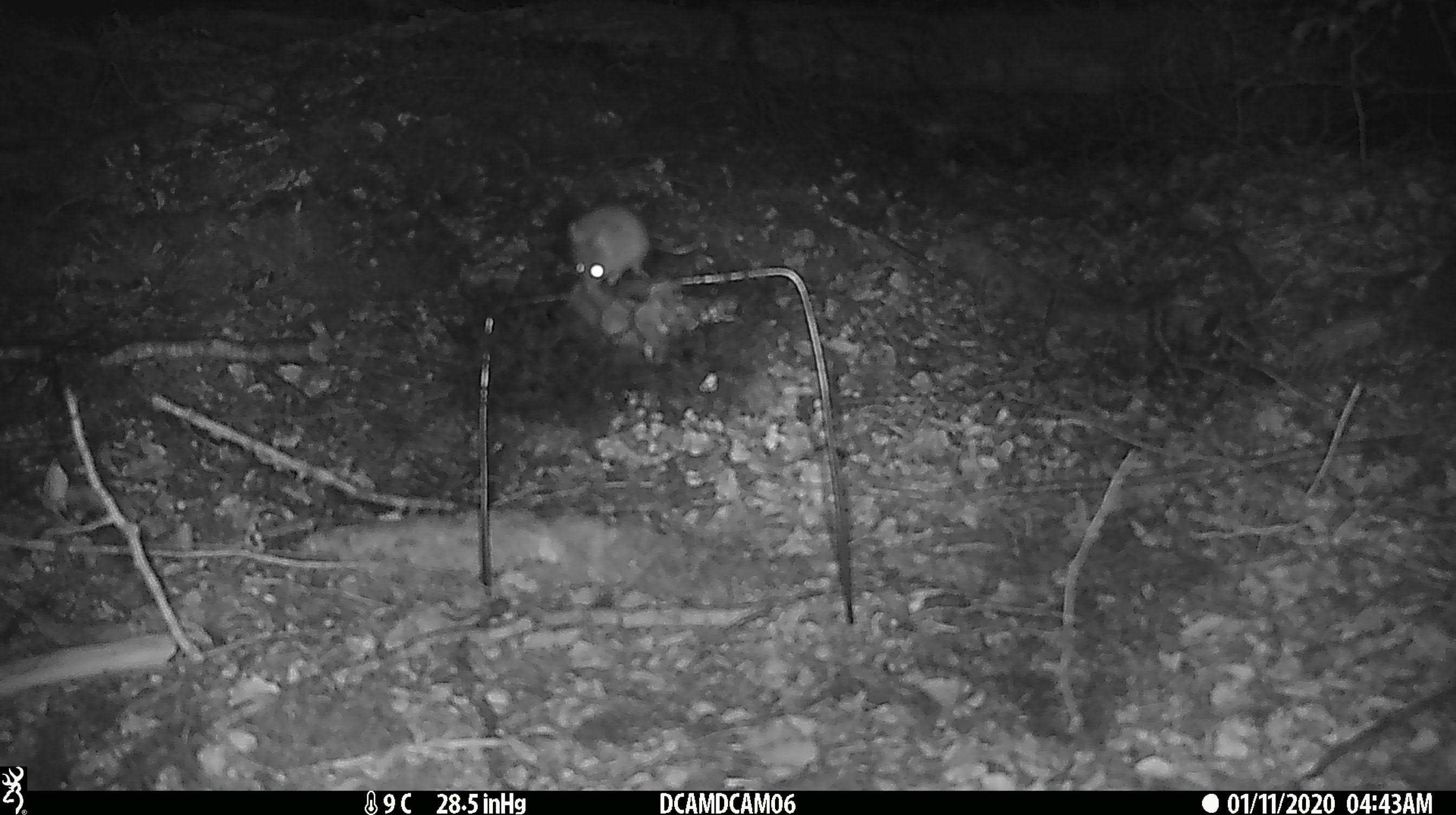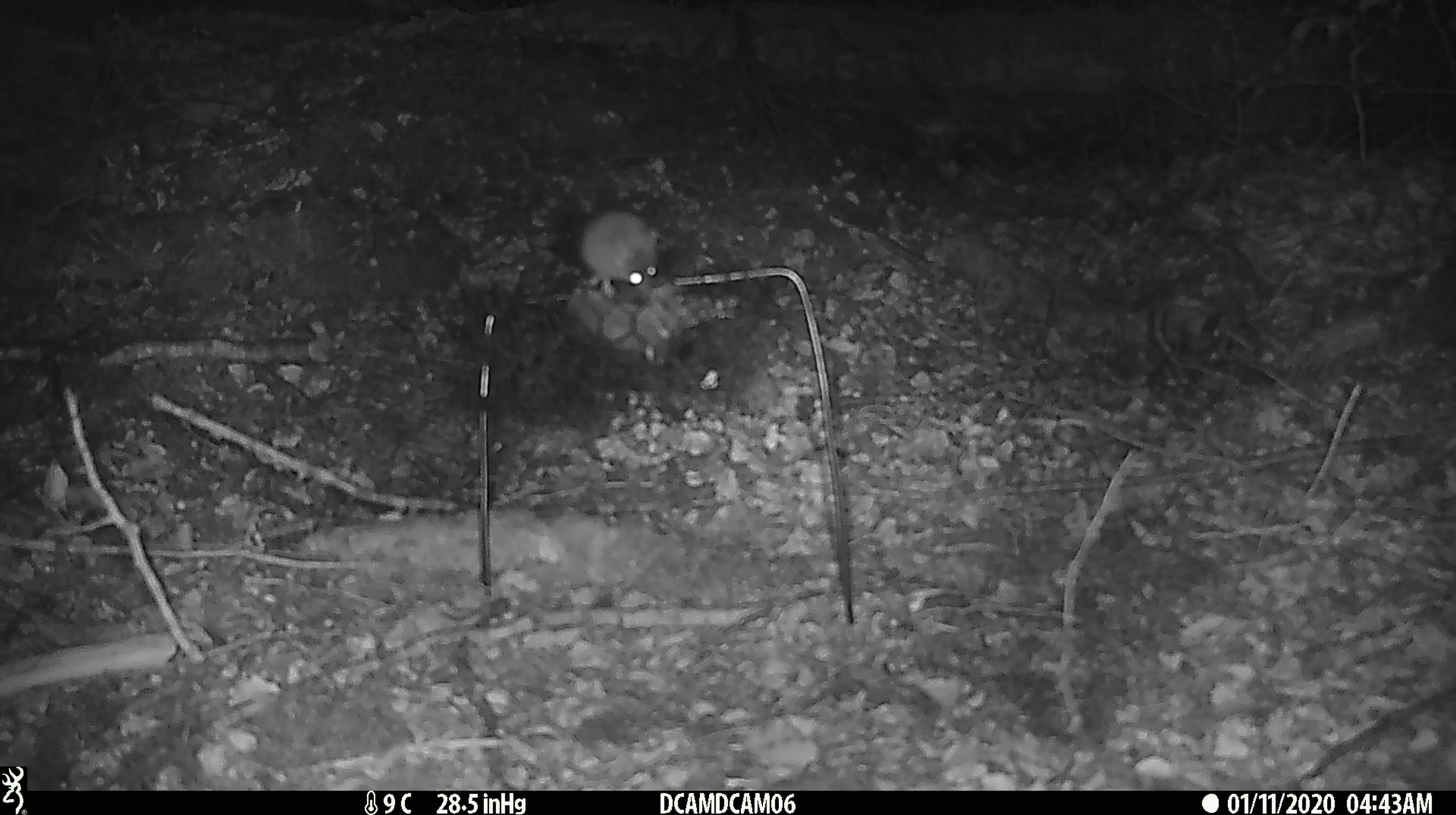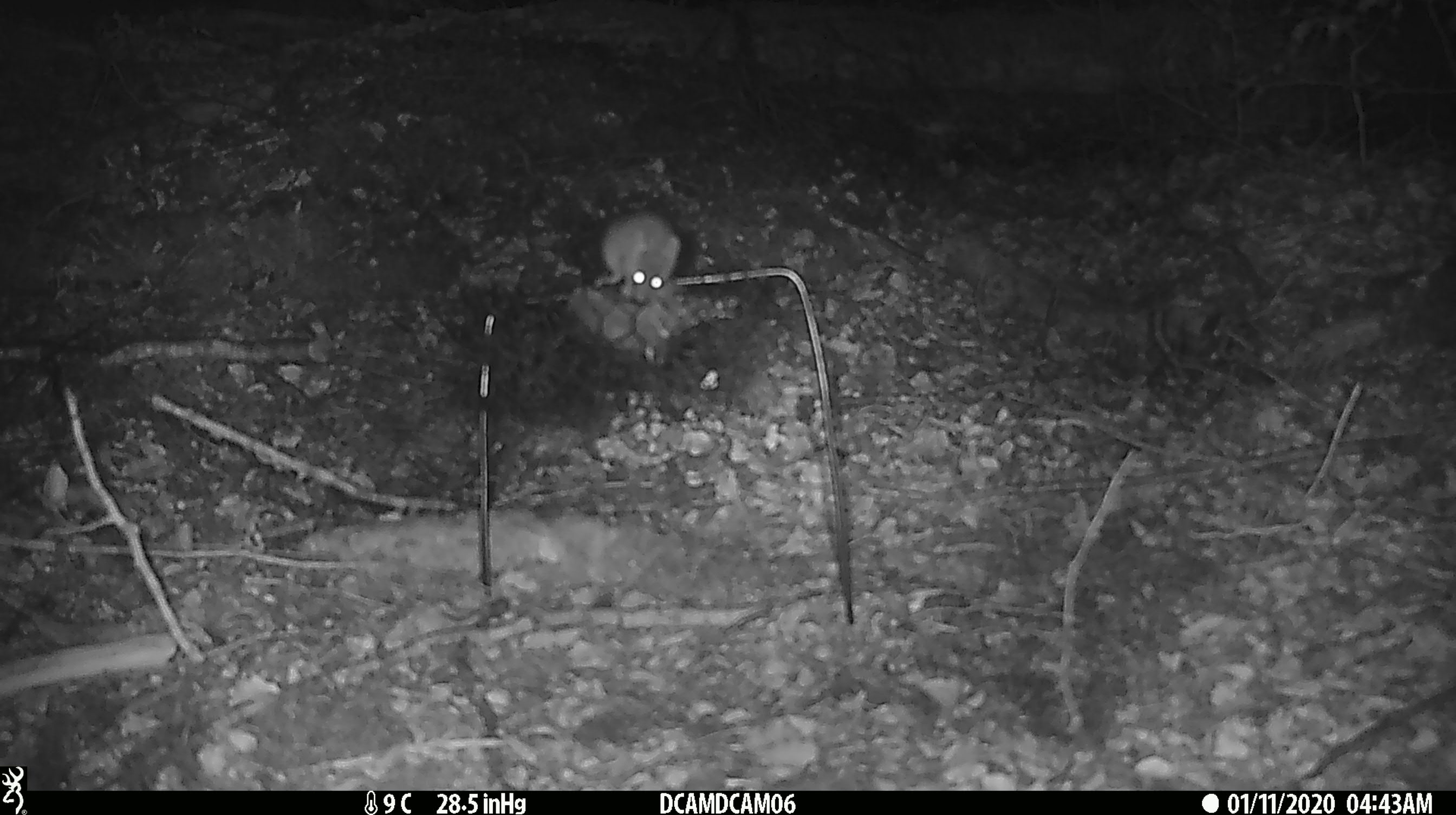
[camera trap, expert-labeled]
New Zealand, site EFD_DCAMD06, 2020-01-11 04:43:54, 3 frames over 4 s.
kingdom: Animalia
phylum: Chordata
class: Mammalia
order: Rodentia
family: Muridae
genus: Mus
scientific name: Mus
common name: mouse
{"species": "mouse (Mus)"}